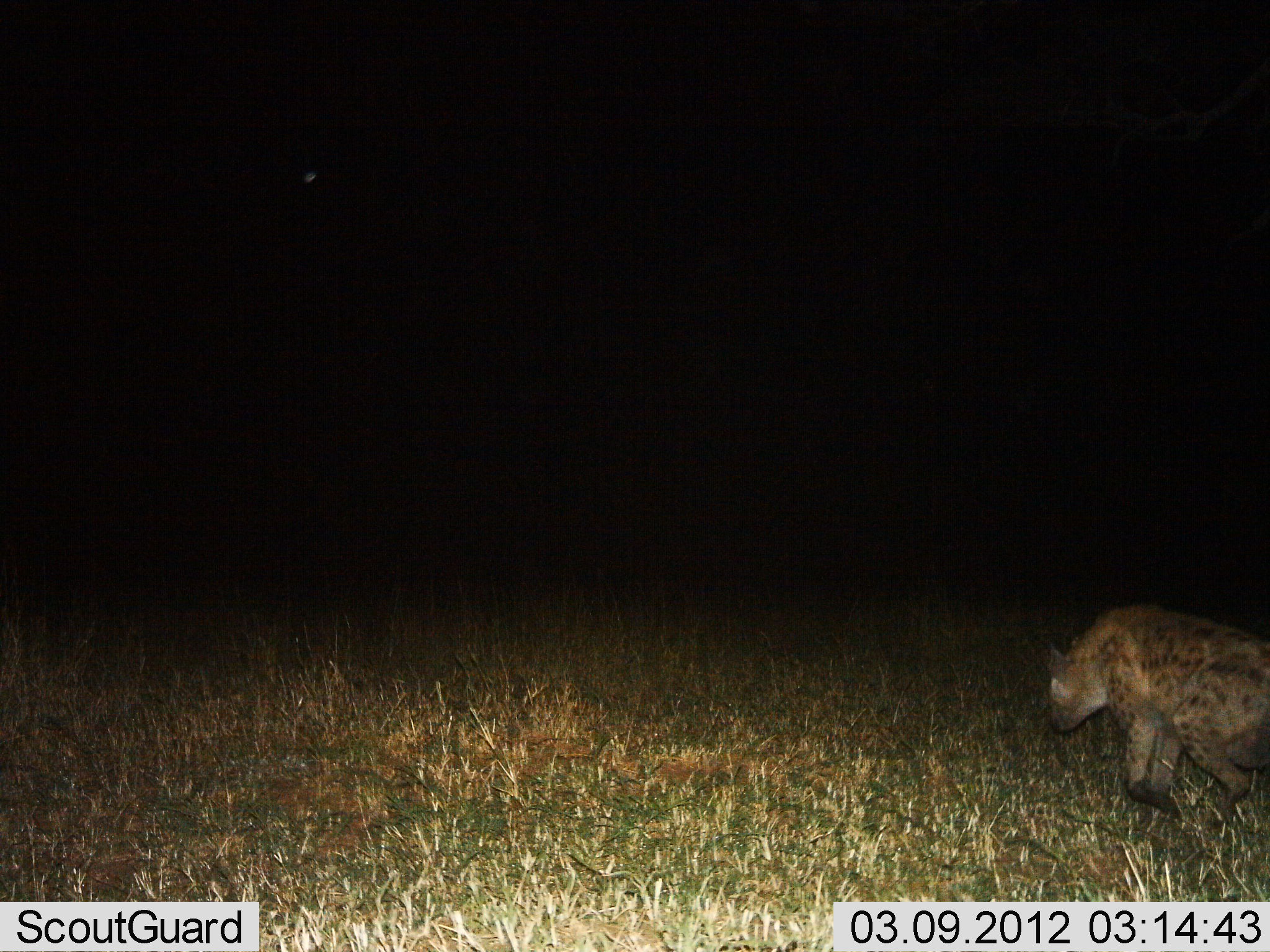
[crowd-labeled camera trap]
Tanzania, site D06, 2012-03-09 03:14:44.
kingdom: Animalia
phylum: Chordata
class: Mammalia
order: Carnivora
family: Hyaenidae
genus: Crocuta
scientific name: Crocuta crocuta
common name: spotted hyena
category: hyenaspotted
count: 1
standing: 8%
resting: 4%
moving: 100%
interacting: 0%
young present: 0%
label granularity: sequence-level